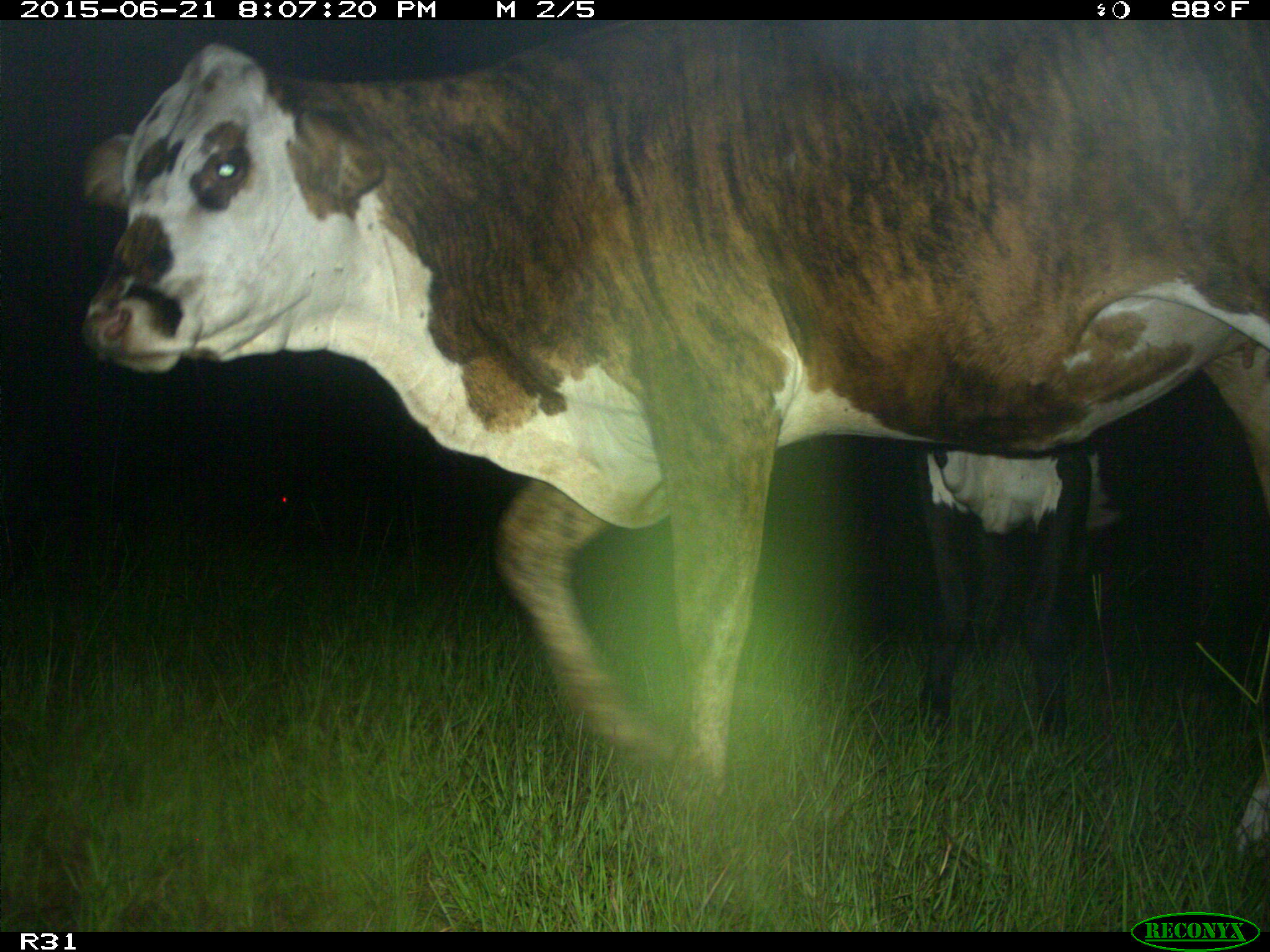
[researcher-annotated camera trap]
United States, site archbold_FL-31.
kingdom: Animalia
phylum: Chordata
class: Mammalia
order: Artiodactyla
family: Bovidae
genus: Bos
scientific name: Bos taurus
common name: domestic cow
Bos taurus (domestic cow).